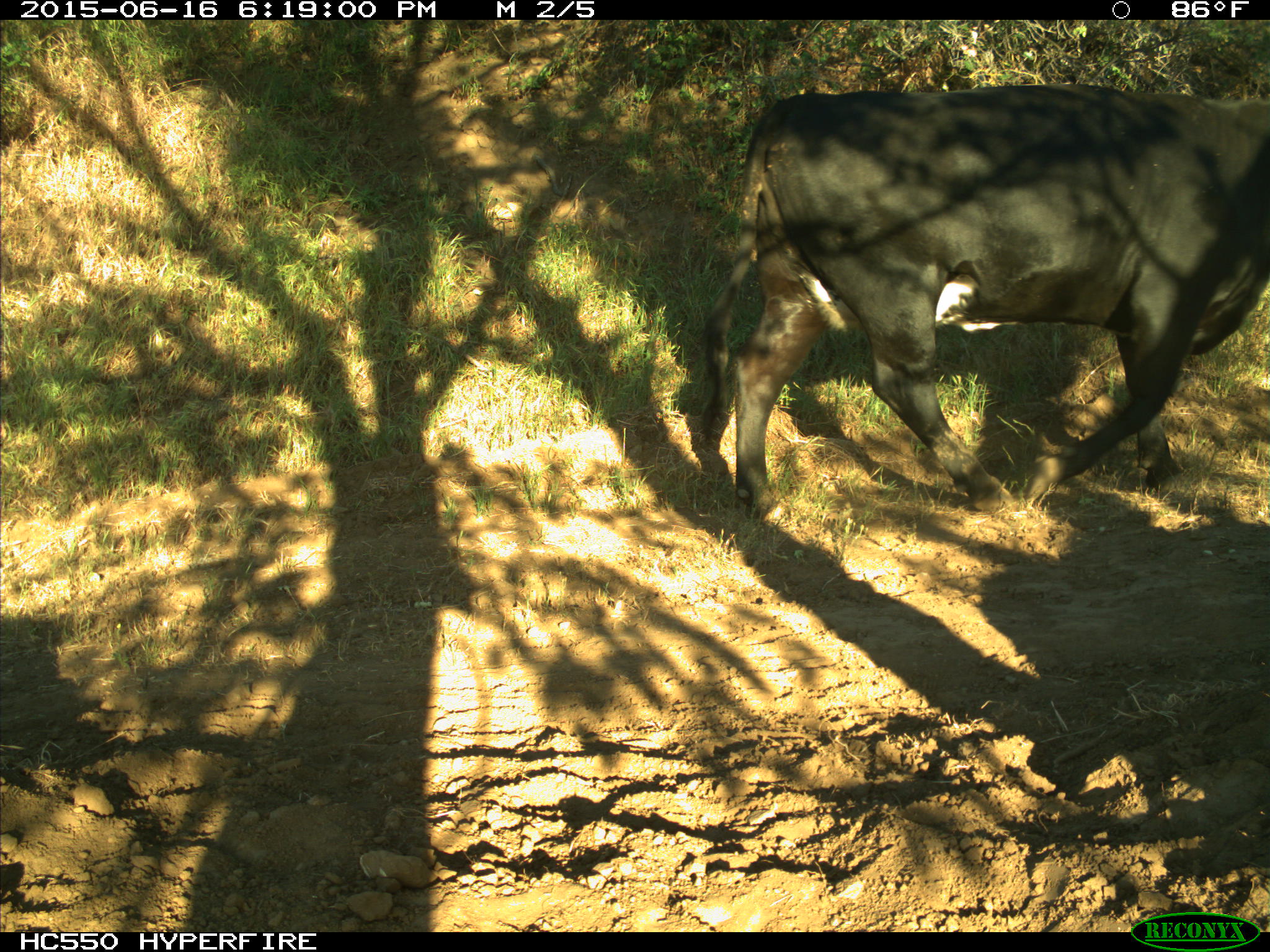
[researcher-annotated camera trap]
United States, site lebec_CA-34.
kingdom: Animalia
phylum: Chordata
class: Mammalia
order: Artiodactyla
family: Bovidae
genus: Bos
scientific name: Bos taurus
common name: domestic cow